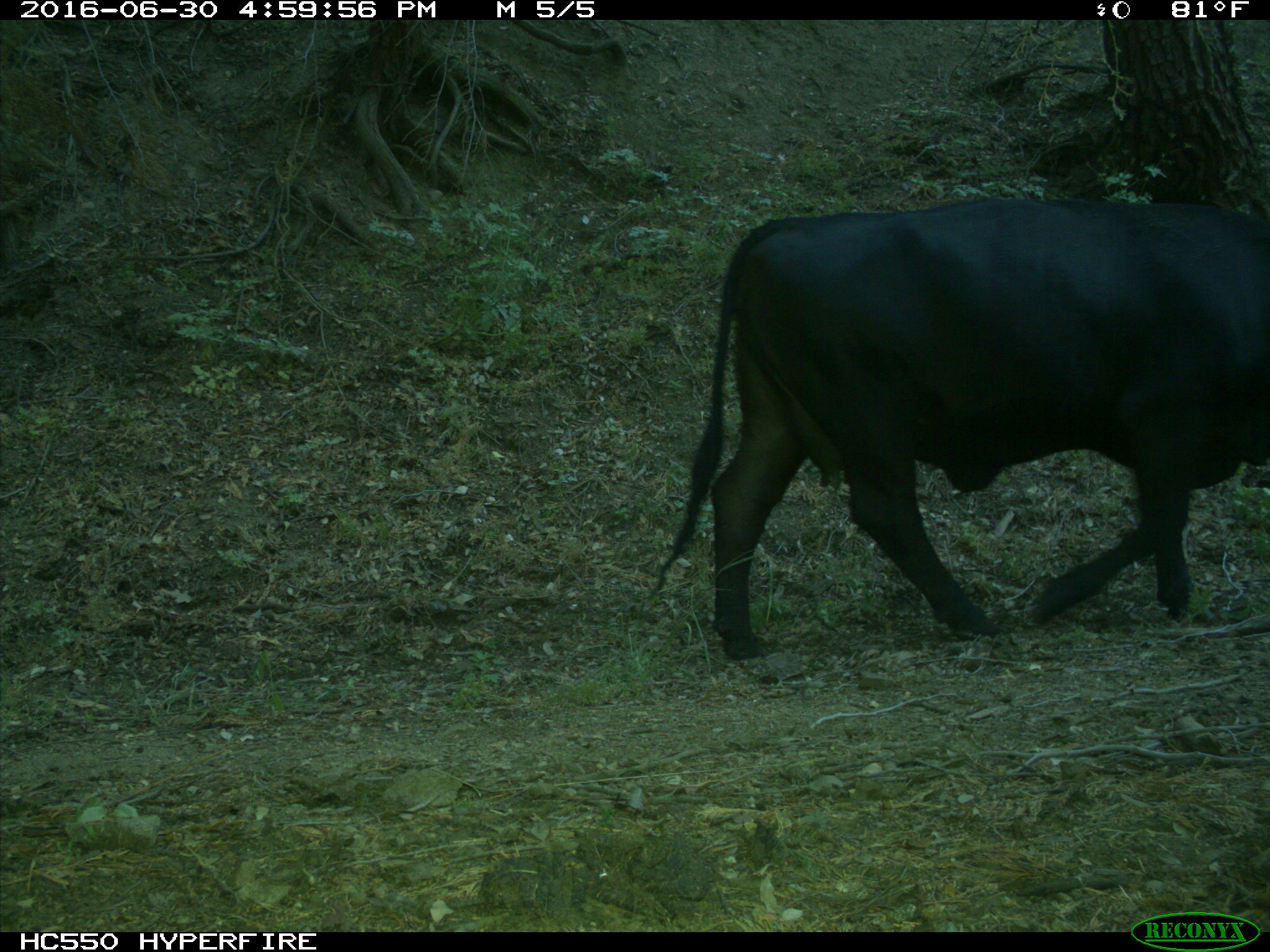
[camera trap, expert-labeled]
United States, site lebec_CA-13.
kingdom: Animalia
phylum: Chordata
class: Mammalia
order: Artiodactyla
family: Bovidae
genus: Bos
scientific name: Bos taurus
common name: domestic cow